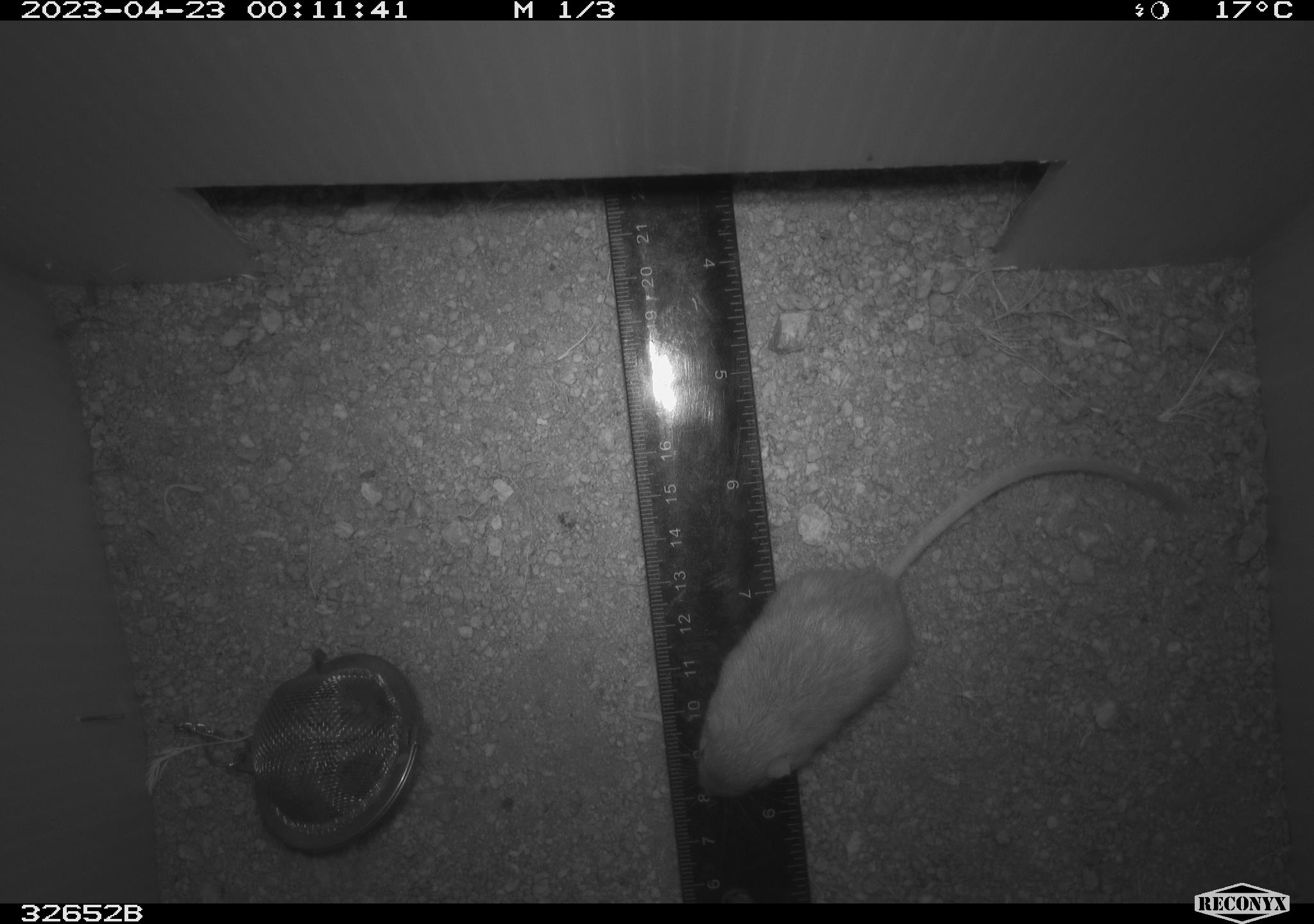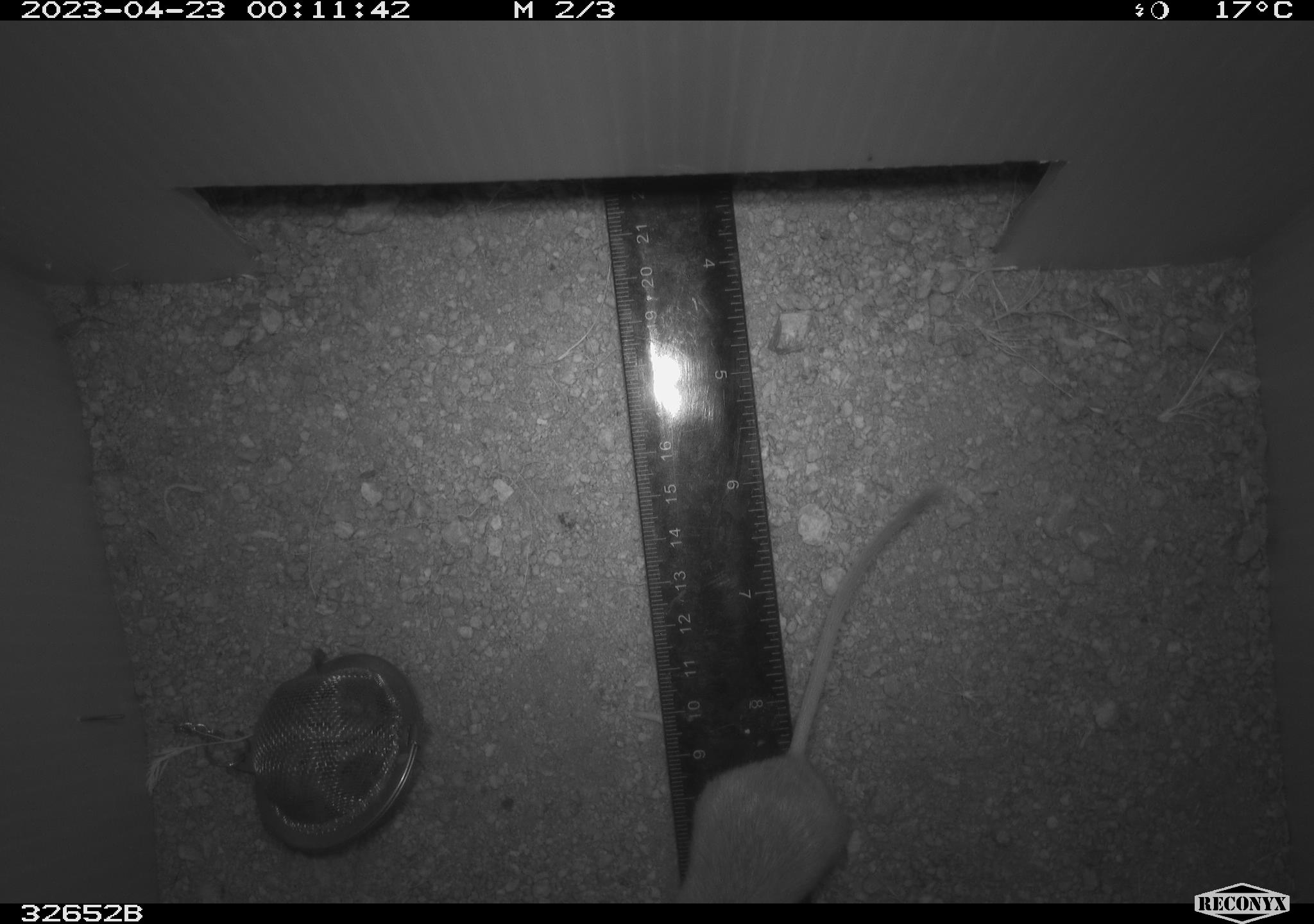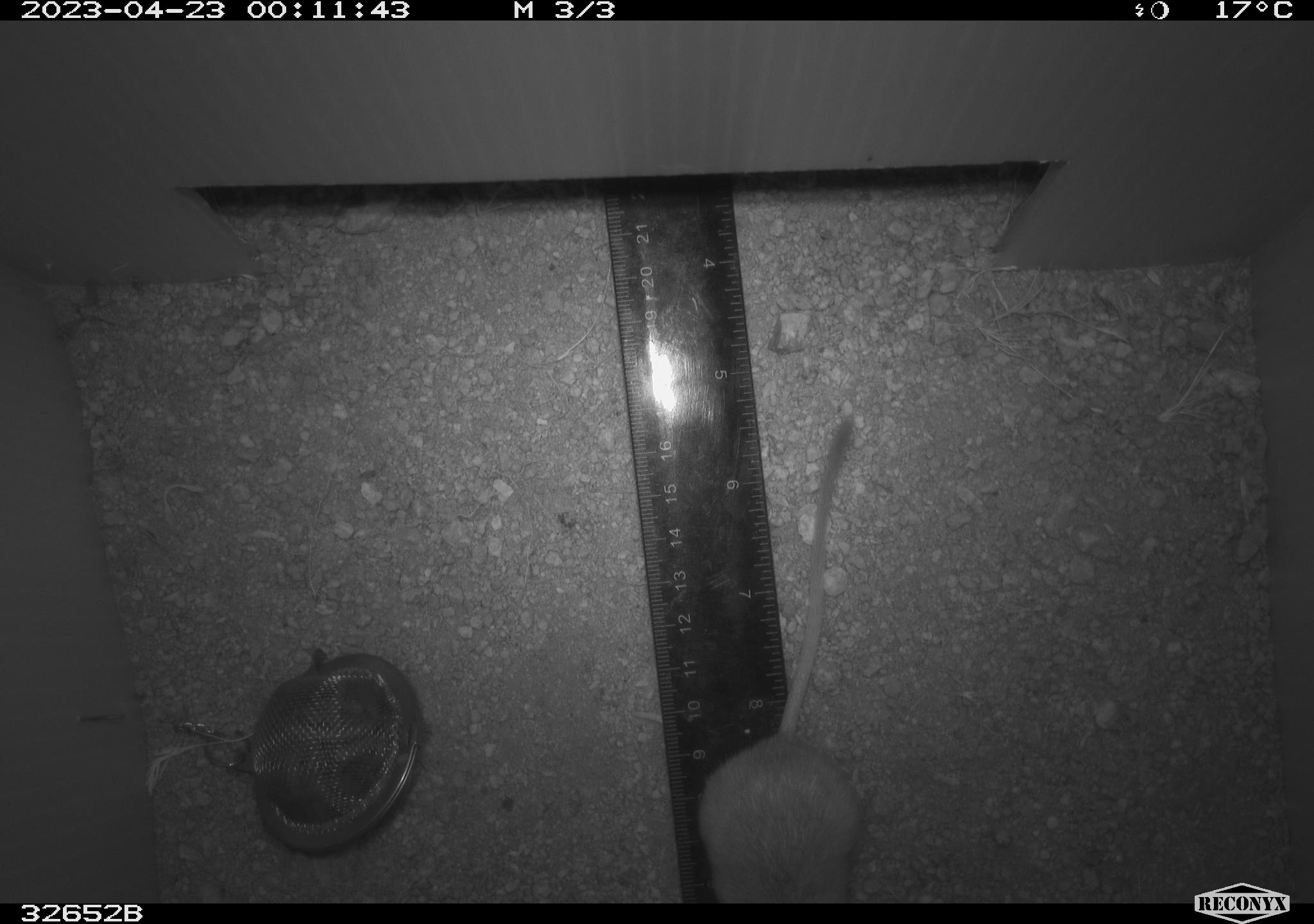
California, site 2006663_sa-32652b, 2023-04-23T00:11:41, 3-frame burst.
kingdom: Animalia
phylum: Chordata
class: Mammalia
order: Rodentia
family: Heteromyidae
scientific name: Heteromyidae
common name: kangaroo rats and pocket mice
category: heteromyidae family